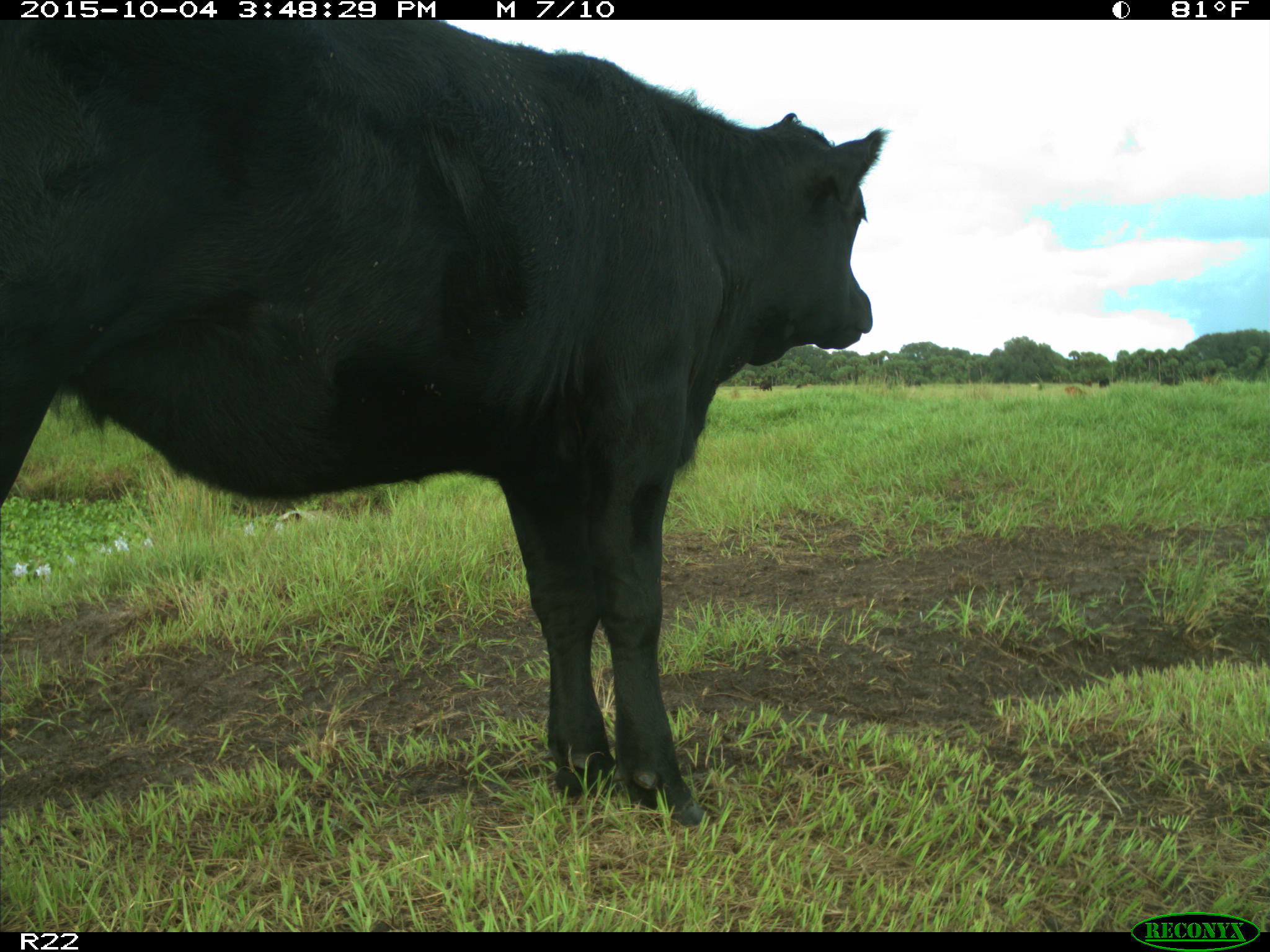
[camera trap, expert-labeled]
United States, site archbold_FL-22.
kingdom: Animalia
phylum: Chordata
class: Mammalia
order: Artiodactyla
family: Bovidae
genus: Bos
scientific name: Bos taurus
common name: domestic cow